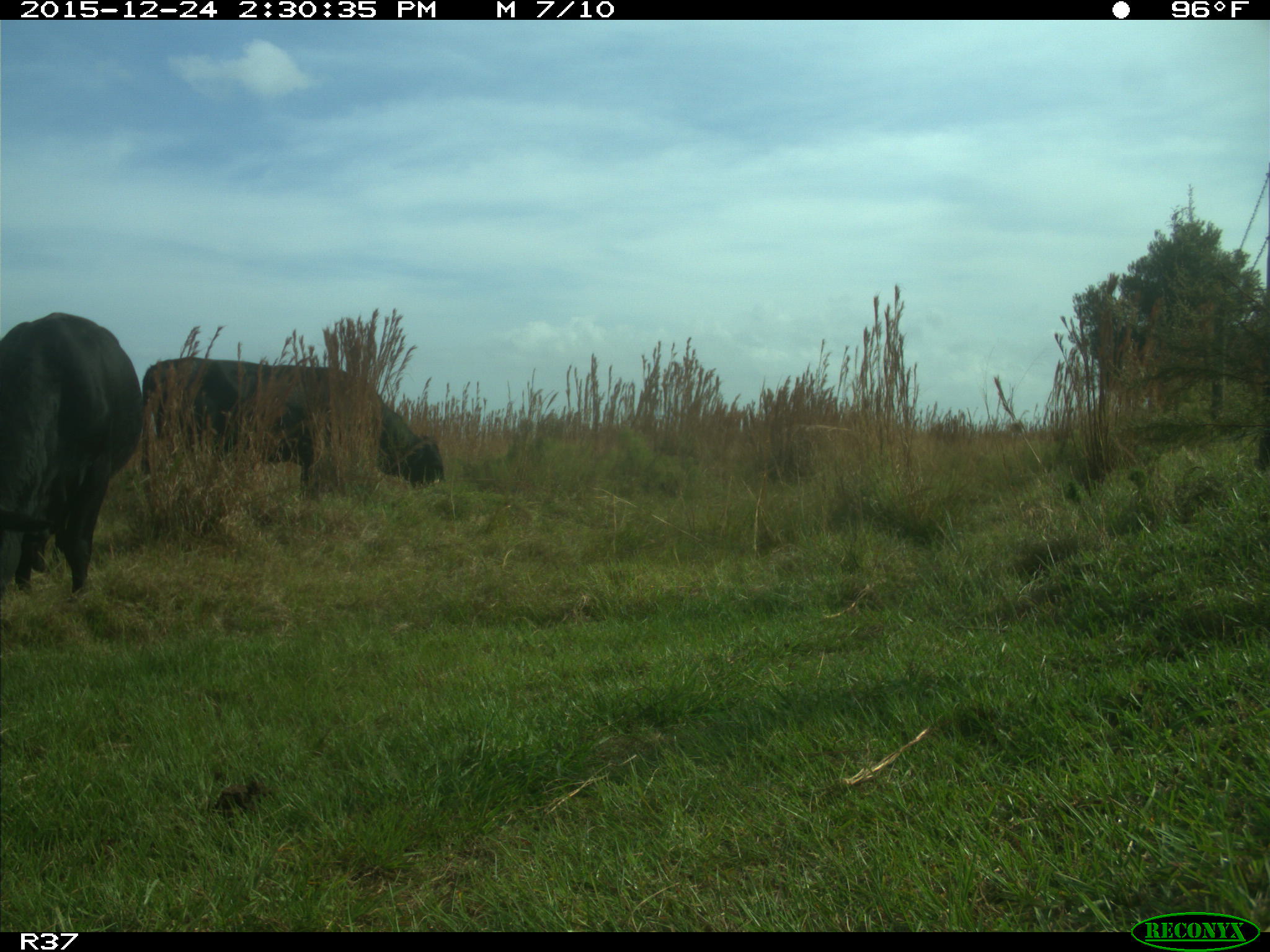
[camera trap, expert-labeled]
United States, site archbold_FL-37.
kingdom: Animalia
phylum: Chordata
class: Mammalia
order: Artiodactyla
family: Bovidae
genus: Bos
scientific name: Bos taurus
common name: domestic cow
Bos taurus (domestic cow).